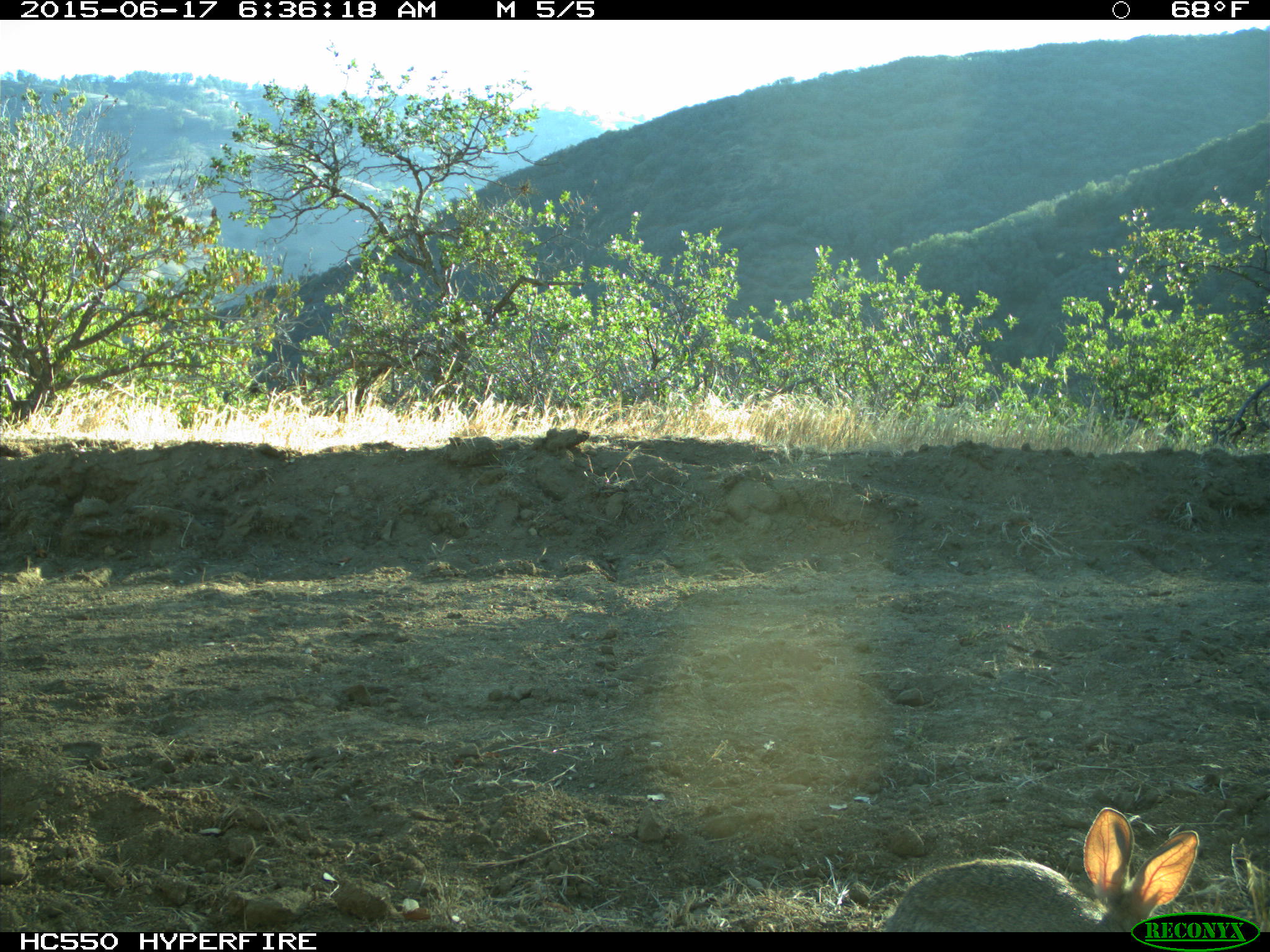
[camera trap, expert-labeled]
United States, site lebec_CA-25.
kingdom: Animalia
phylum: Chordata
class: Mammalia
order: Lagomorpha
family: Leporidae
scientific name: Leporidae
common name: rabbits and hares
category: unidentified rabbit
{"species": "unidentified rabbit (rabbits and hares) (Leporidae)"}